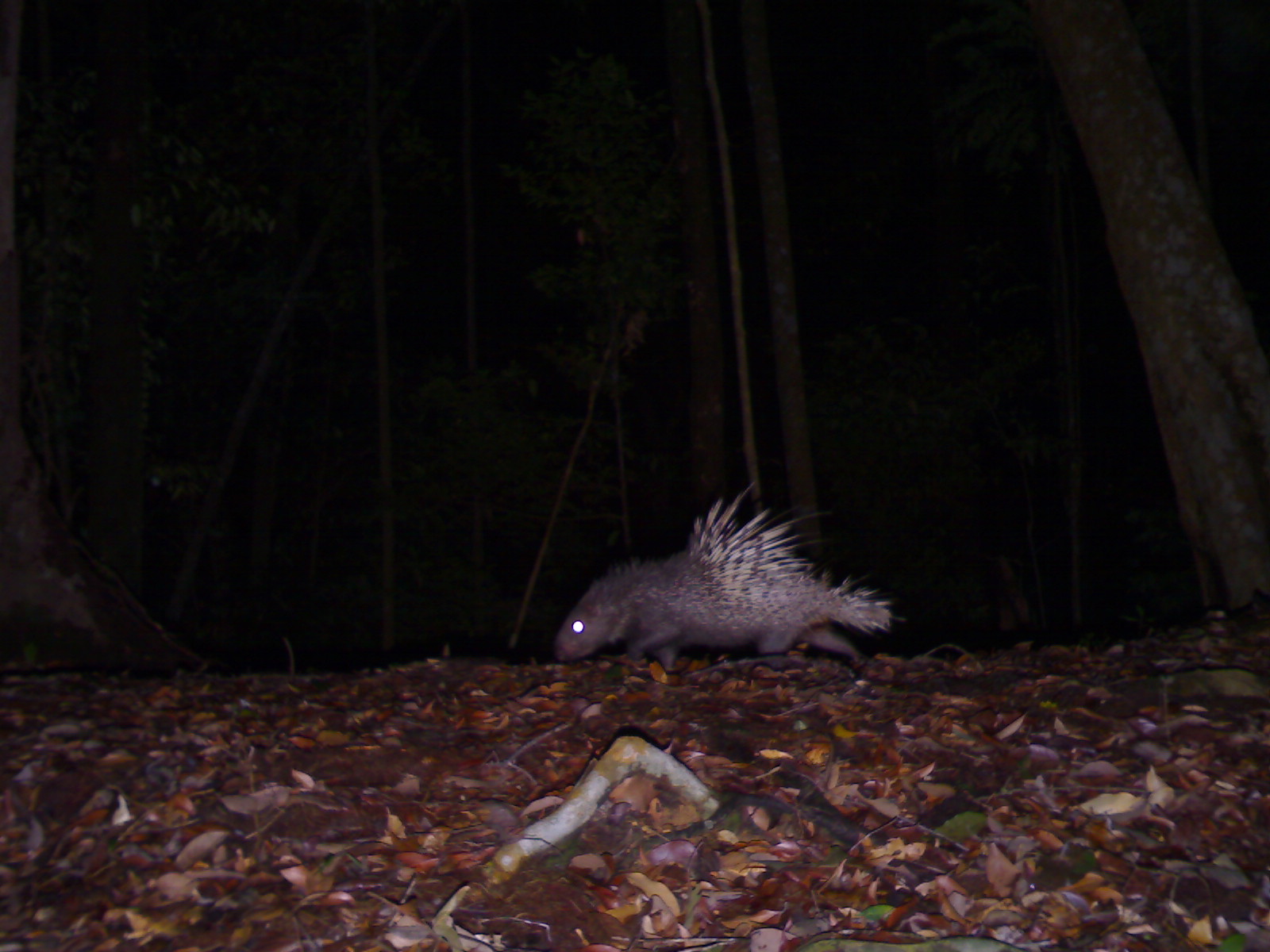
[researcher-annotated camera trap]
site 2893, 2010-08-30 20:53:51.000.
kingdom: Animalia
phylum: Chordata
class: Mammalia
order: Rodentia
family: Hystricidae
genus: Hystrix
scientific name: Hystrix brachyura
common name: east asian porcupine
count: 1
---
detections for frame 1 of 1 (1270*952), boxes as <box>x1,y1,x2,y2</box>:
hystrix brachyura: <box>552,479,907,673</box>